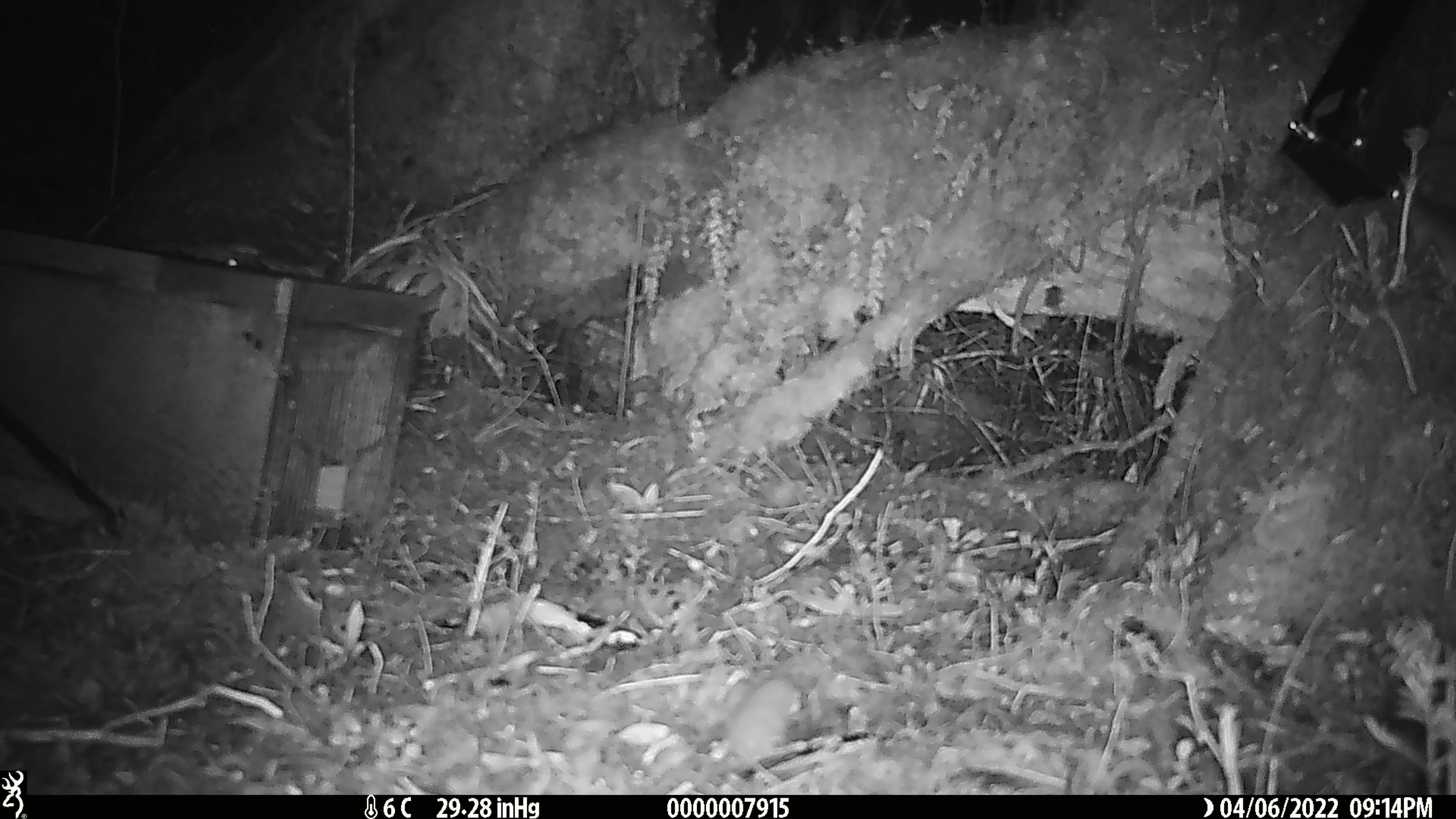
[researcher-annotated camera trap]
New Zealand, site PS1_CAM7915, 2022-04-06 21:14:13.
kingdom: Animalia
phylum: Chordata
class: Mammalia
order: Rodentia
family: Muridae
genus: Mus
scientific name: Mus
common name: mouse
Mouse (Mus).